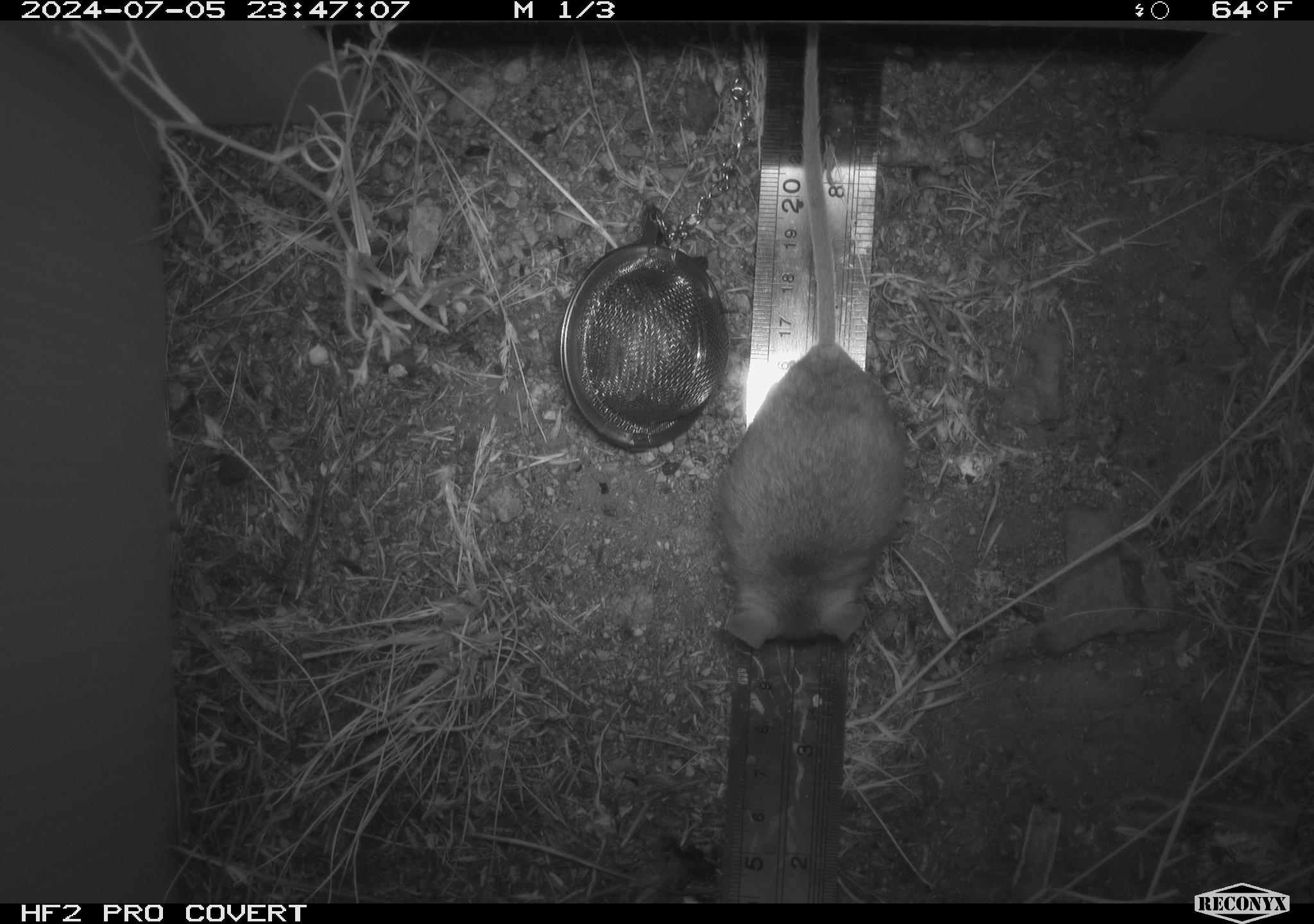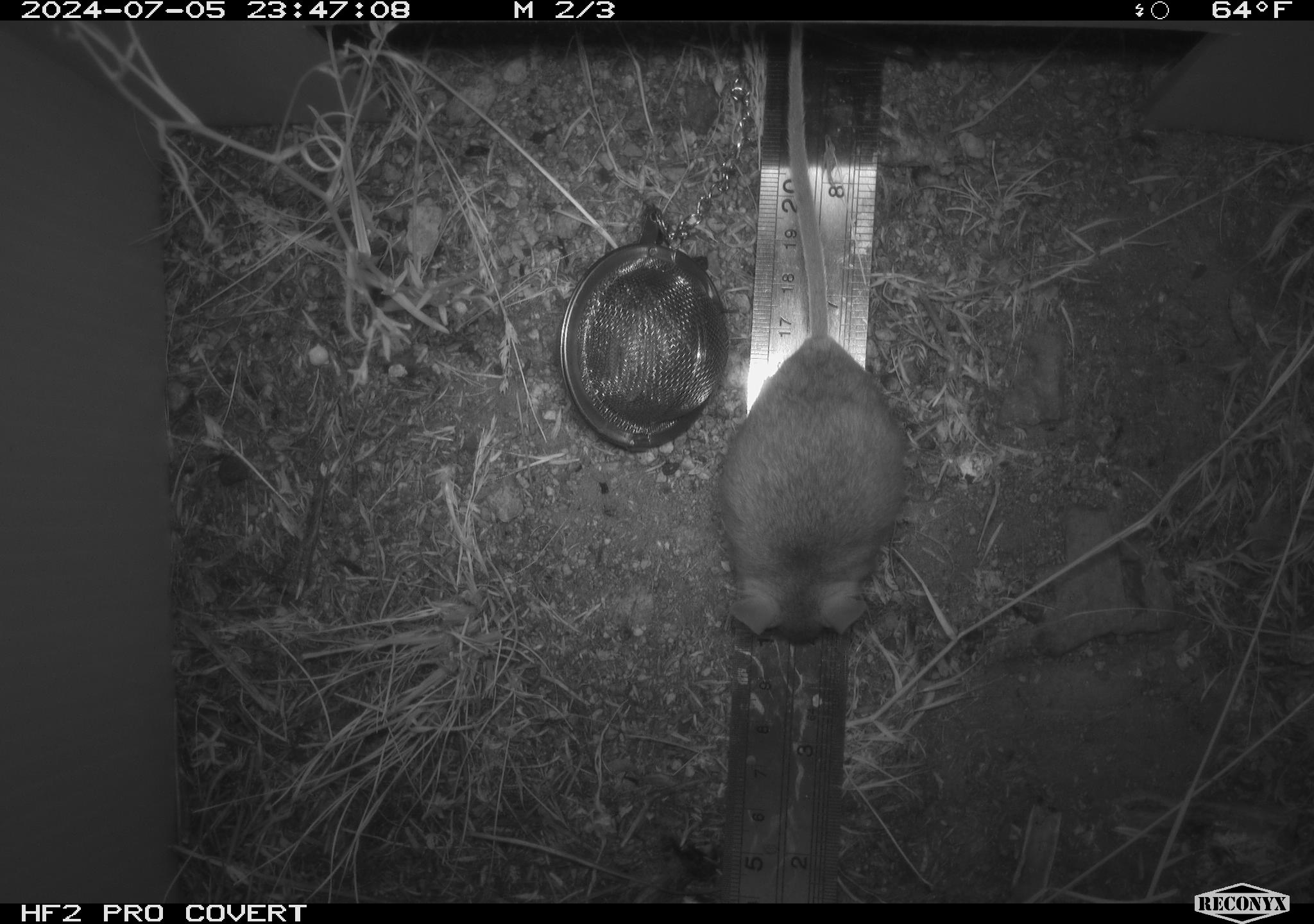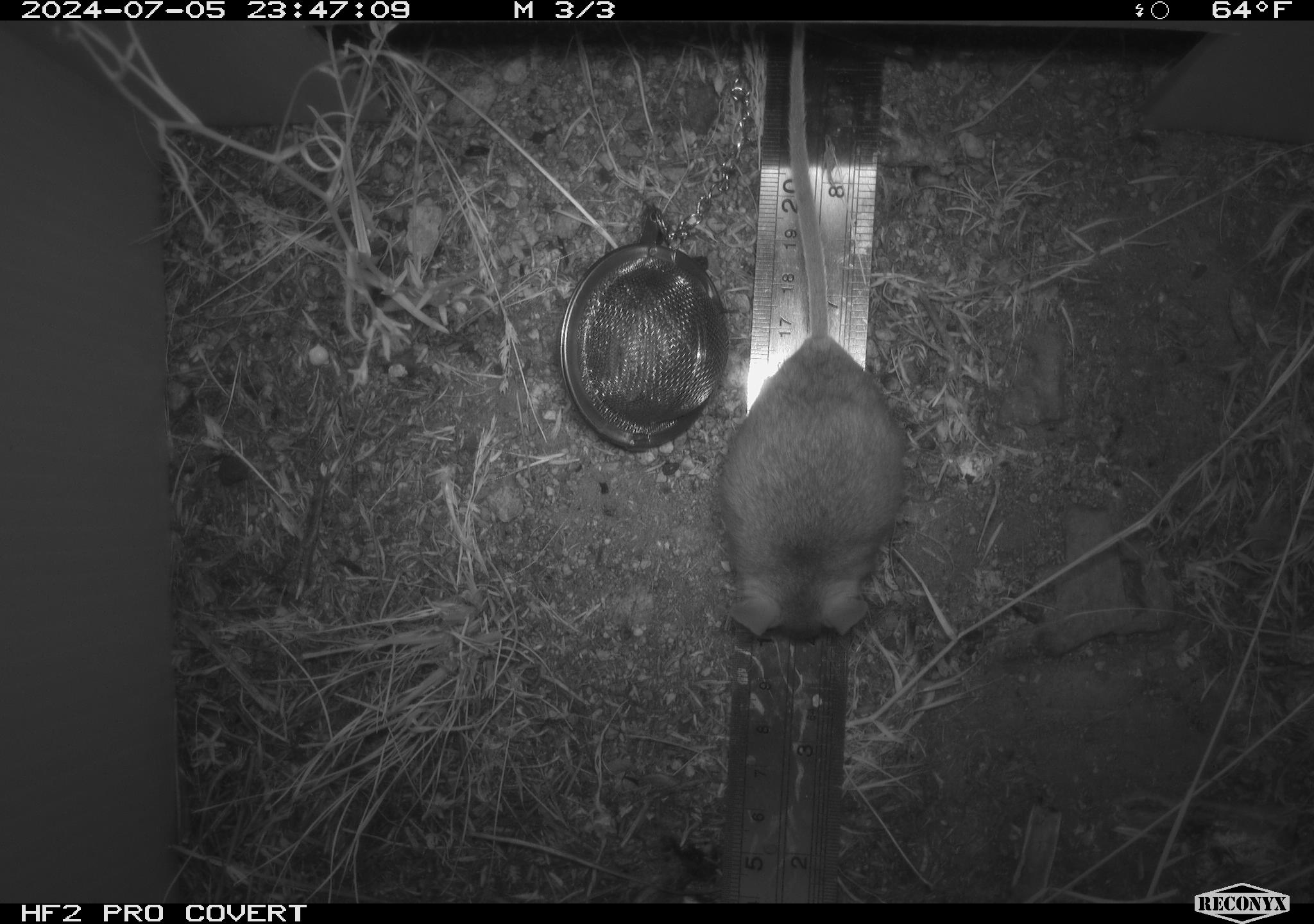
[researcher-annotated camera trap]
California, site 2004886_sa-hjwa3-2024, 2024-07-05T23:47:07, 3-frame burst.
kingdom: Animalia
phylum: Chordata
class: Mammalia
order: Rodentia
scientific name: Rodentia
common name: rodent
Rodent (Rodentia).